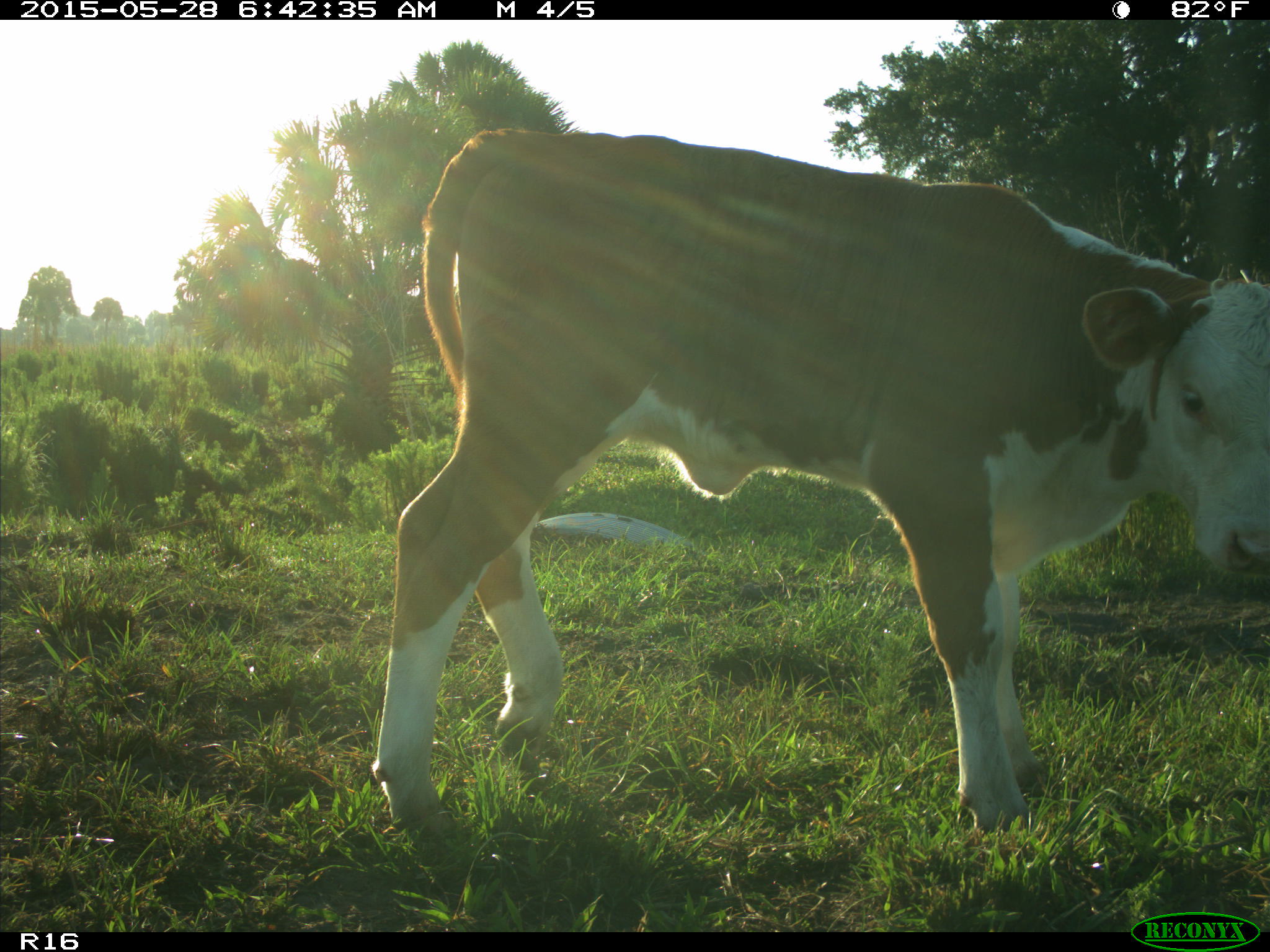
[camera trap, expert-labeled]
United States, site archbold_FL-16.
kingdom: Animalia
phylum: Chordata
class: Mammalia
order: Artiodactyla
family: Bovidae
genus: Bos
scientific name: Bos taurus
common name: domestic cow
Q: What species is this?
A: Bos taurus (domestic cow).